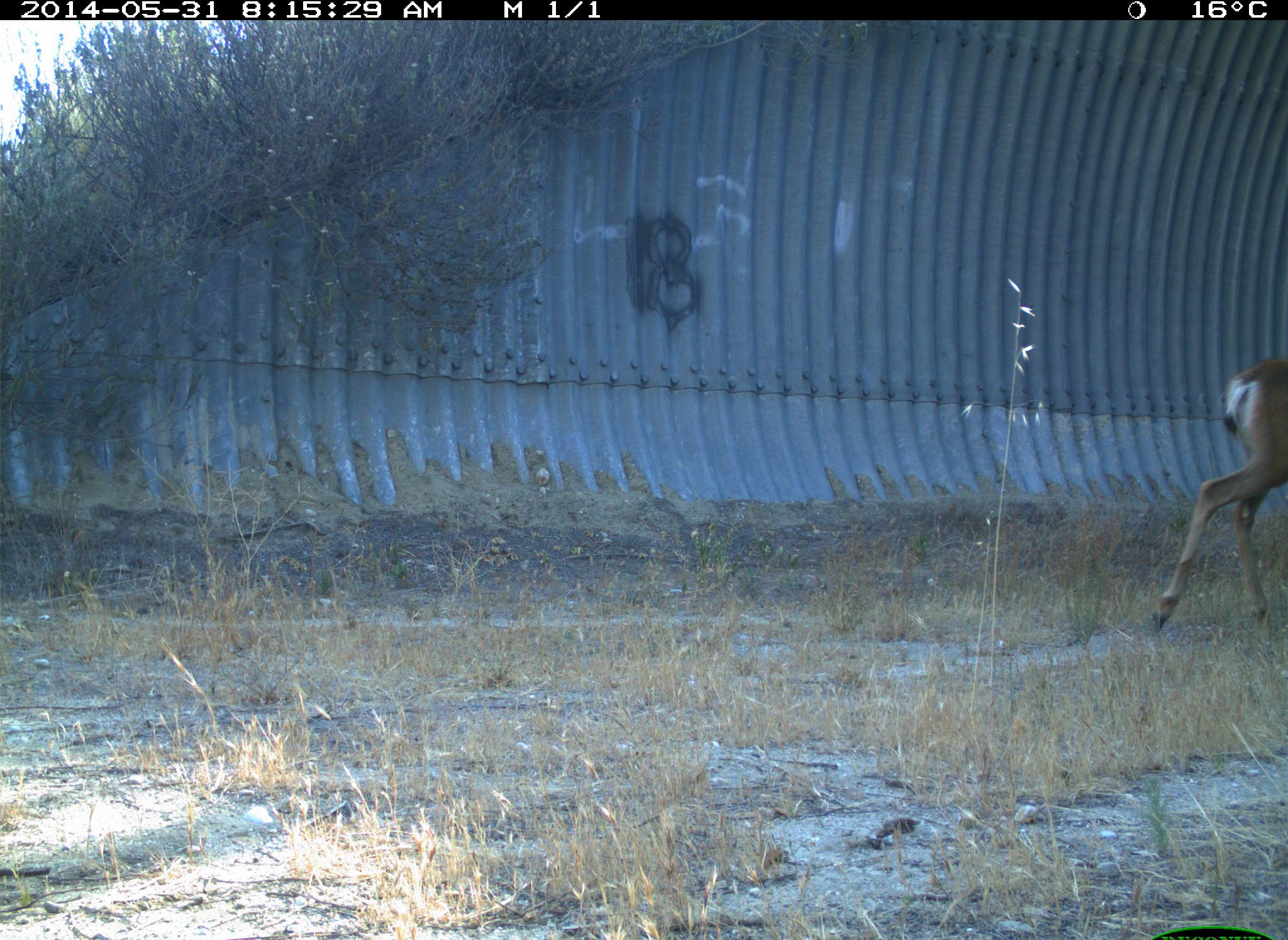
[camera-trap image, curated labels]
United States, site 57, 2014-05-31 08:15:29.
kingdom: Animalia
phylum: Chordata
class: Mammalia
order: Artiodactyla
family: Cervidae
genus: Odocoileus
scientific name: Odocoileus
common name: deer